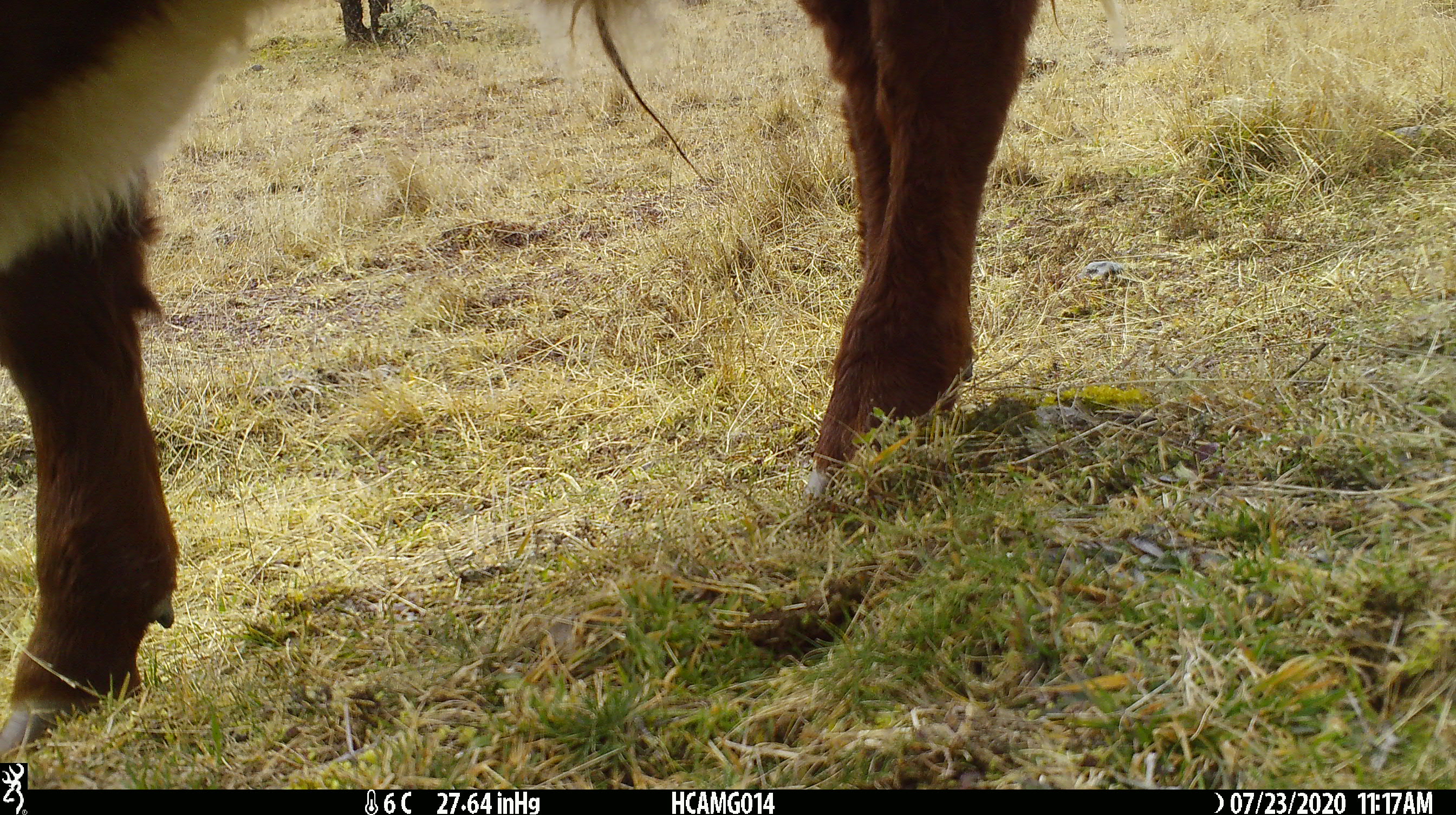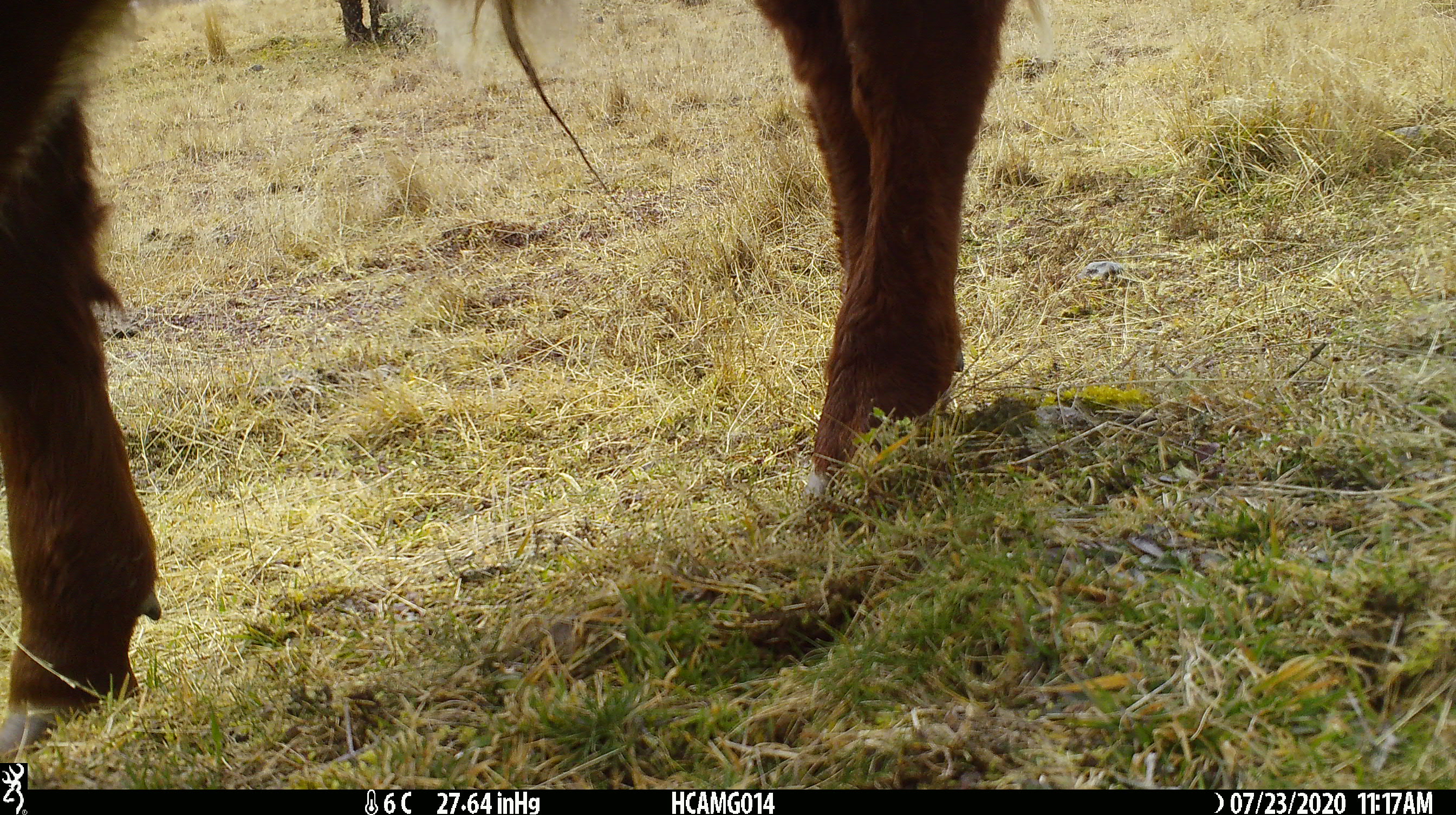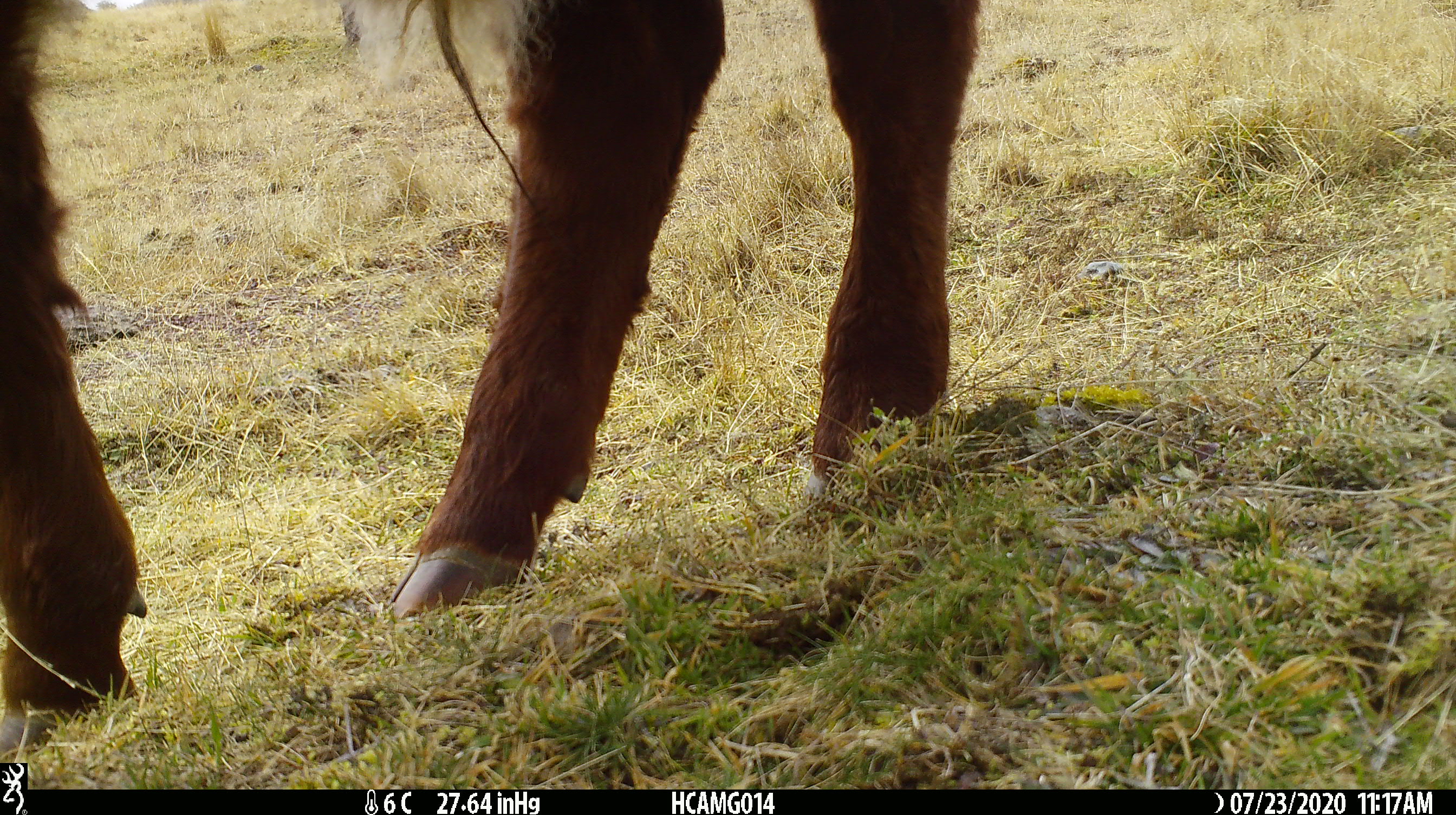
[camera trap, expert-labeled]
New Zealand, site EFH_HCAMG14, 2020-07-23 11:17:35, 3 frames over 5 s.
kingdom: Animalia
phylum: Chordata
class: Mammalia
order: Artiodactyla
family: Bovidae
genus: Bos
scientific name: Bos taurus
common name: domestic cow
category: cow